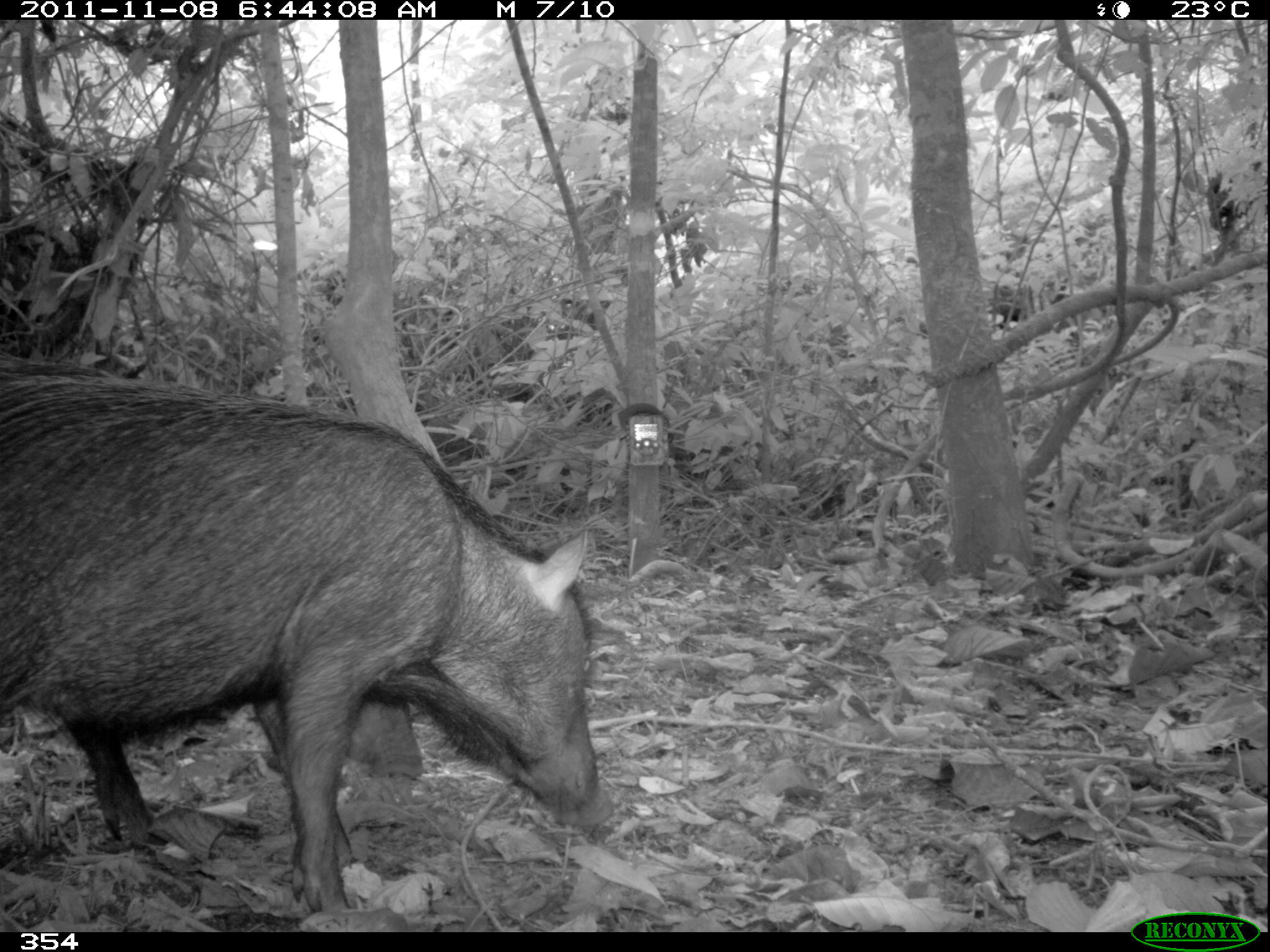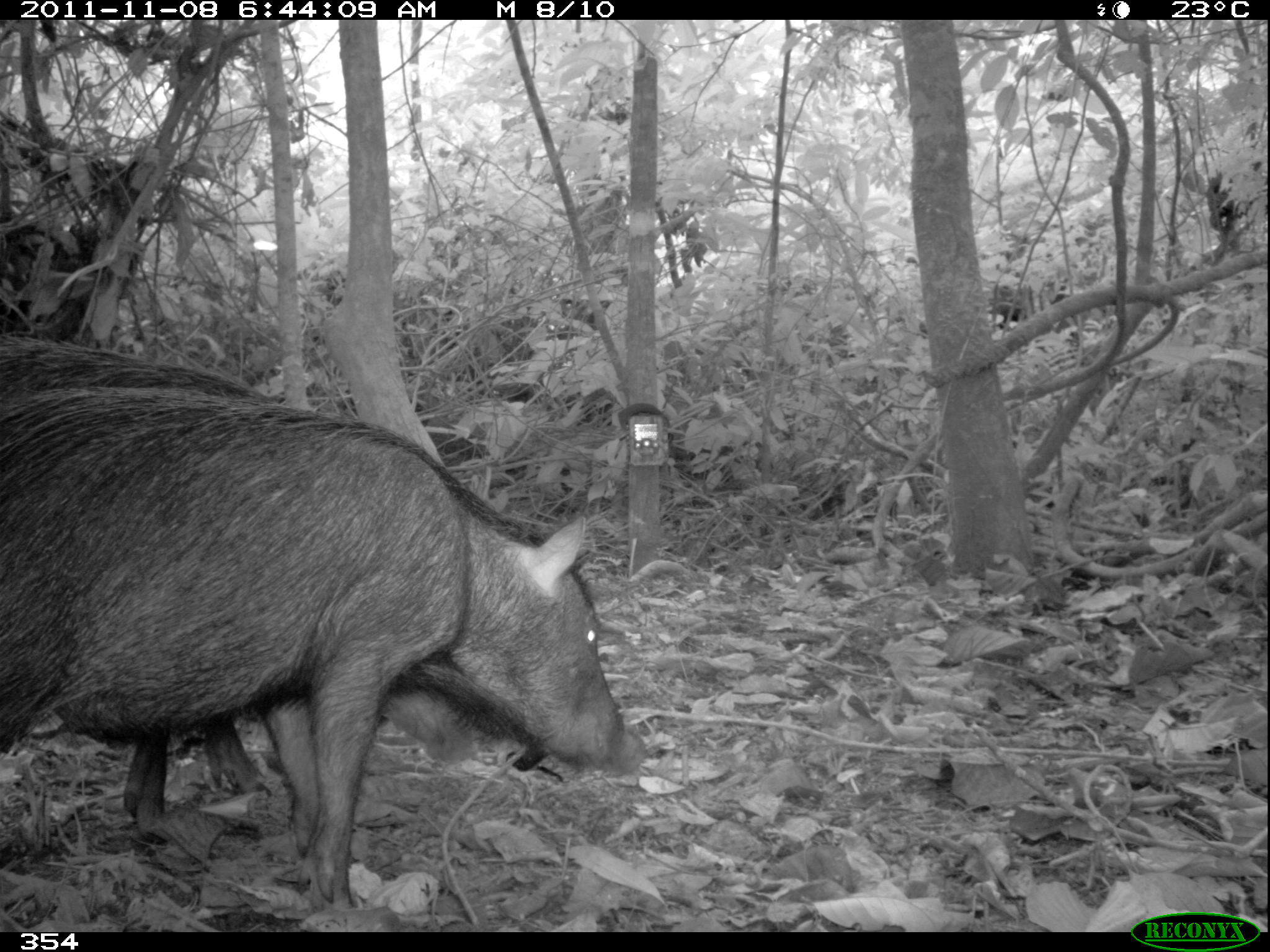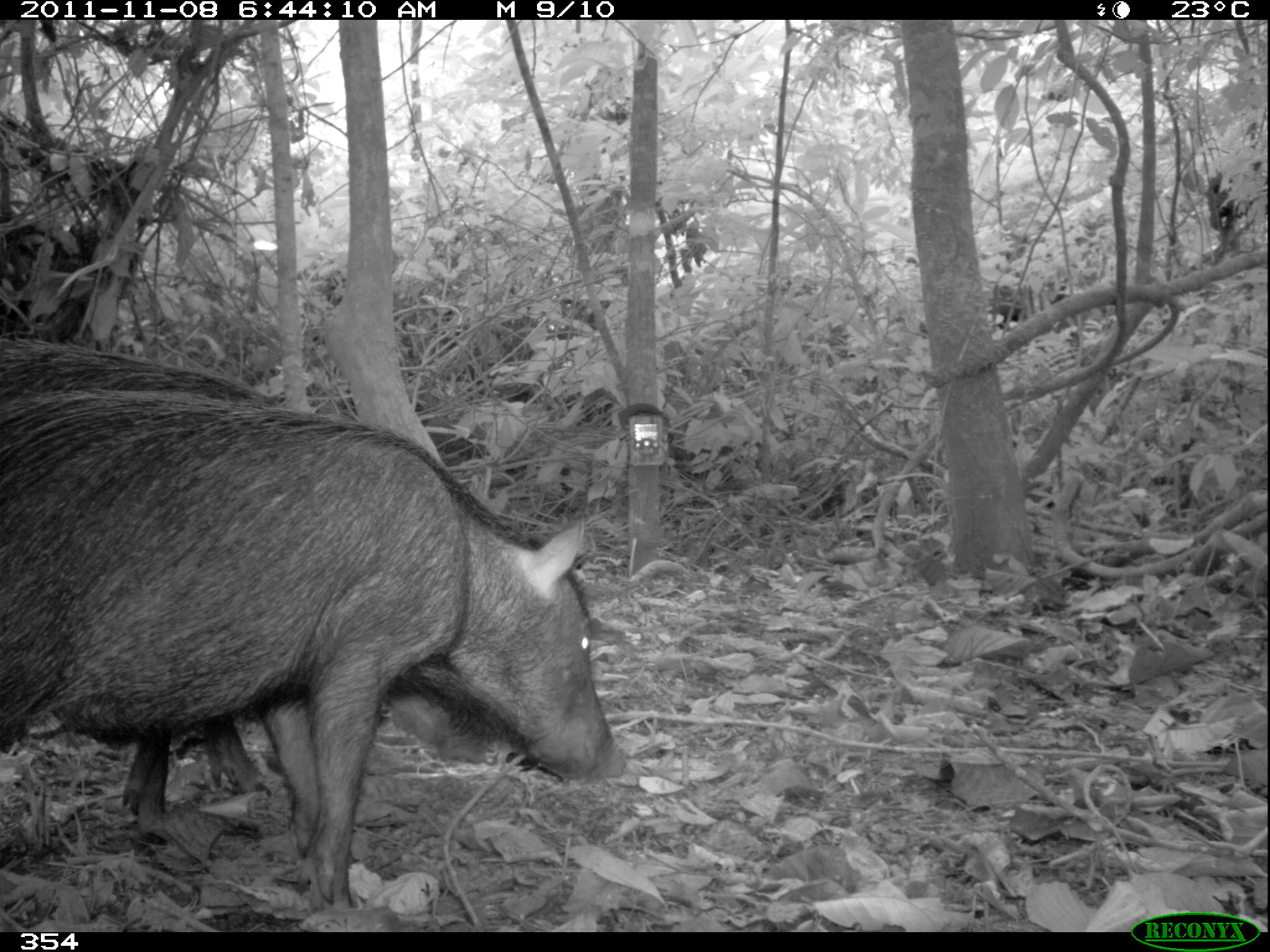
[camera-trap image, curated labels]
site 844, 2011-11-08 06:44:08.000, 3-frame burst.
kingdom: Animalia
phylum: Chordata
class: Mammalia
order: Artiodactyla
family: Tayassuidae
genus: Tayassu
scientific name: Tayassu pecari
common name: white-lipped peccary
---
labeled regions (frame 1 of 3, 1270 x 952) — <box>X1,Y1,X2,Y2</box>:
tayassu pecari: <box>0,358,616,914</box>; <box>60,680,422,833</box>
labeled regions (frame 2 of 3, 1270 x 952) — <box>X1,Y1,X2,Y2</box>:
tayassu pecari: <box>0,390,652,911</box>; <box>0,330,593,847</box>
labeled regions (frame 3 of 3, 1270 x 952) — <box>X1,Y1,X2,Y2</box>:
tayassu pecari: <box>0,386,627,906</box>; <box>0,329,593,823</box>